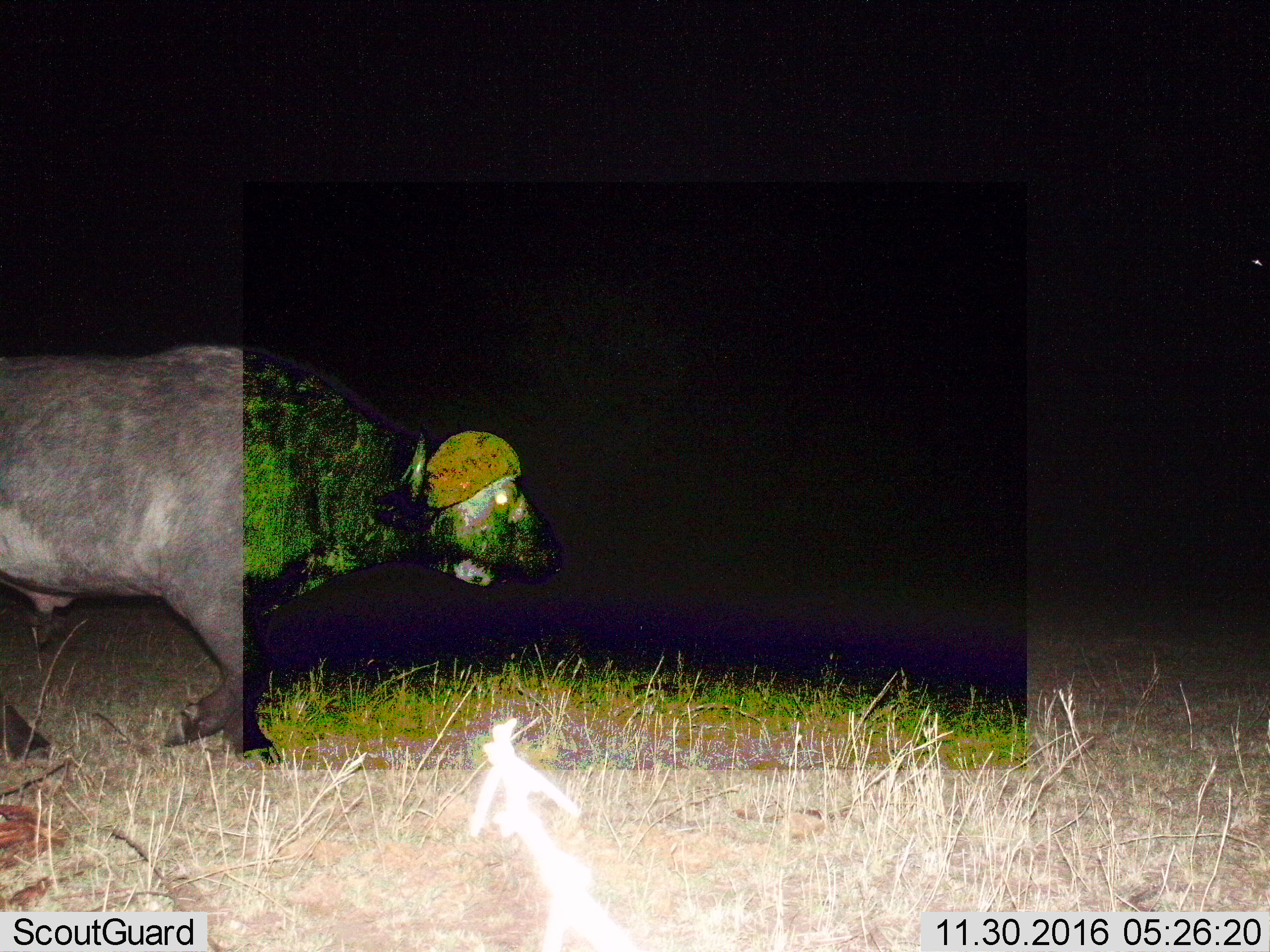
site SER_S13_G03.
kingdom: Animalia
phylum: Chordata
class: Mammalia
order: Artiodactyla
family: Bovidae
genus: Syncerus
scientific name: Syncerus caffer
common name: african buffalo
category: buffalo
Buffalo (african buffalo) (Syncerus caffer), count 1. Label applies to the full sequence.